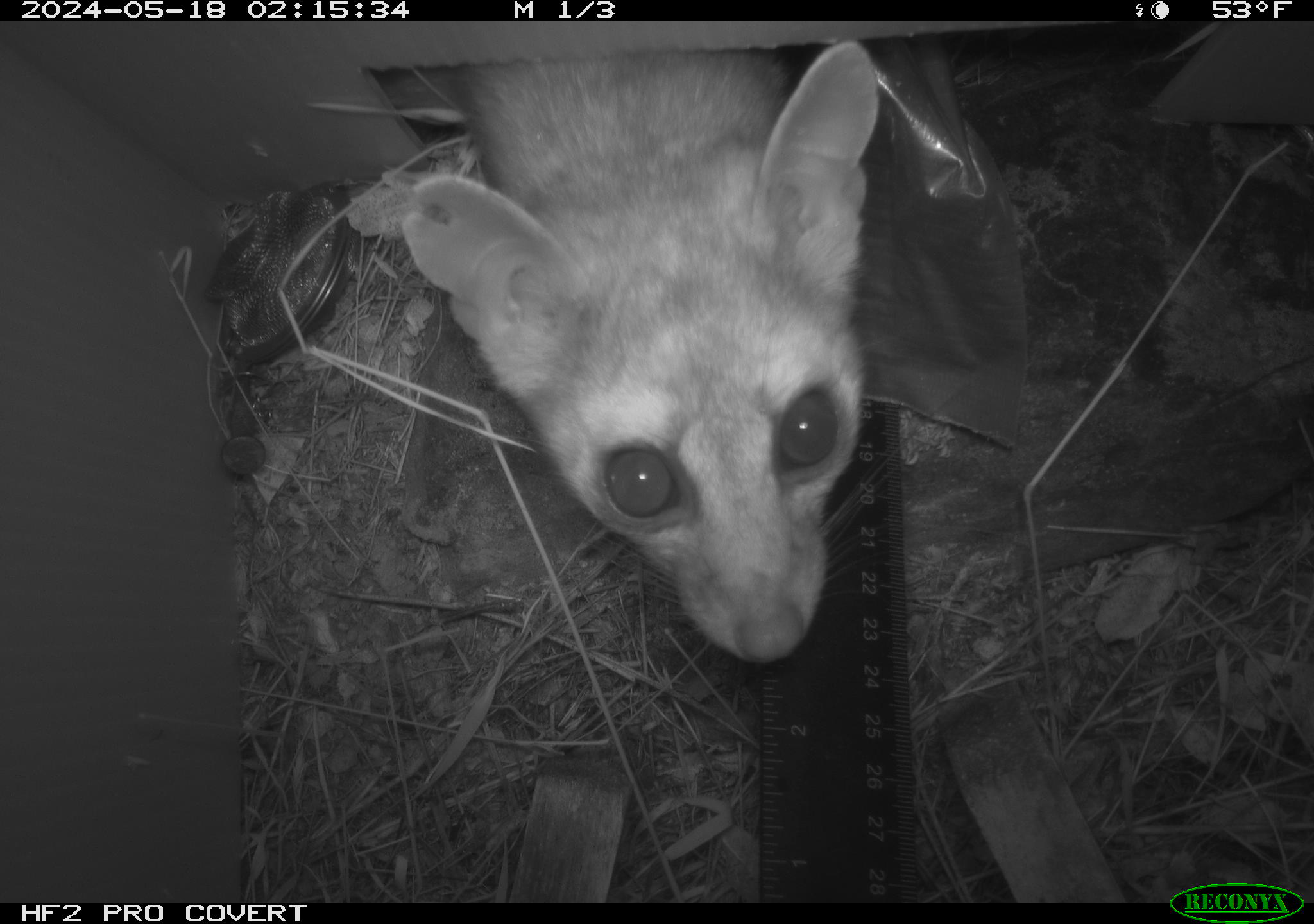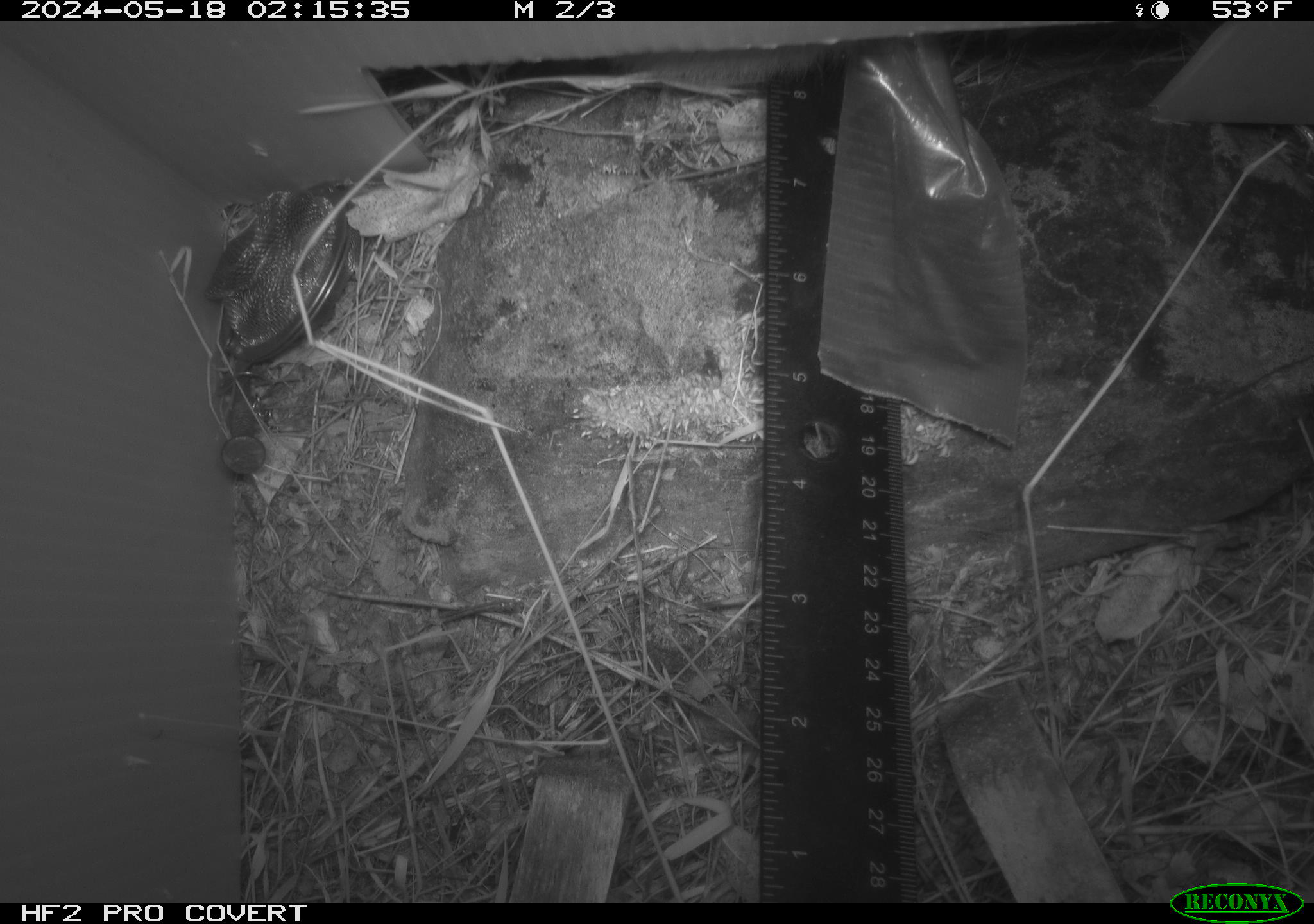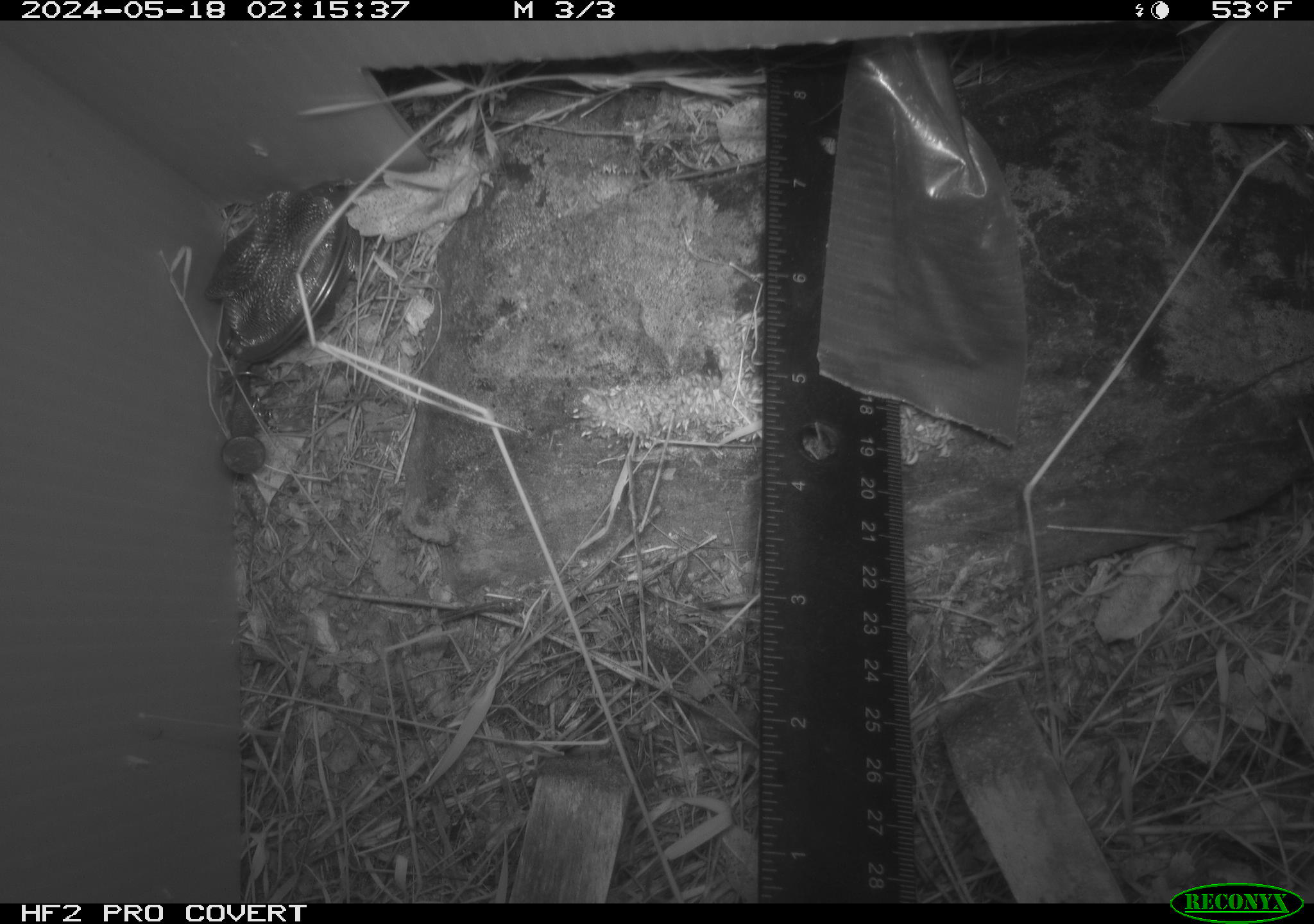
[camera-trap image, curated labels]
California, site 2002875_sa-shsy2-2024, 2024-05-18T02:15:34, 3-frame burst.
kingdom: Animalia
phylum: Chordata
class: Mammalia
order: Carnivora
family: Procyonidae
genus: Bassariscus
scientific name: Bassariscus astutus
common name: ringtail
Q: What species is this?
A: Ringtail (Bassariscus astutus).